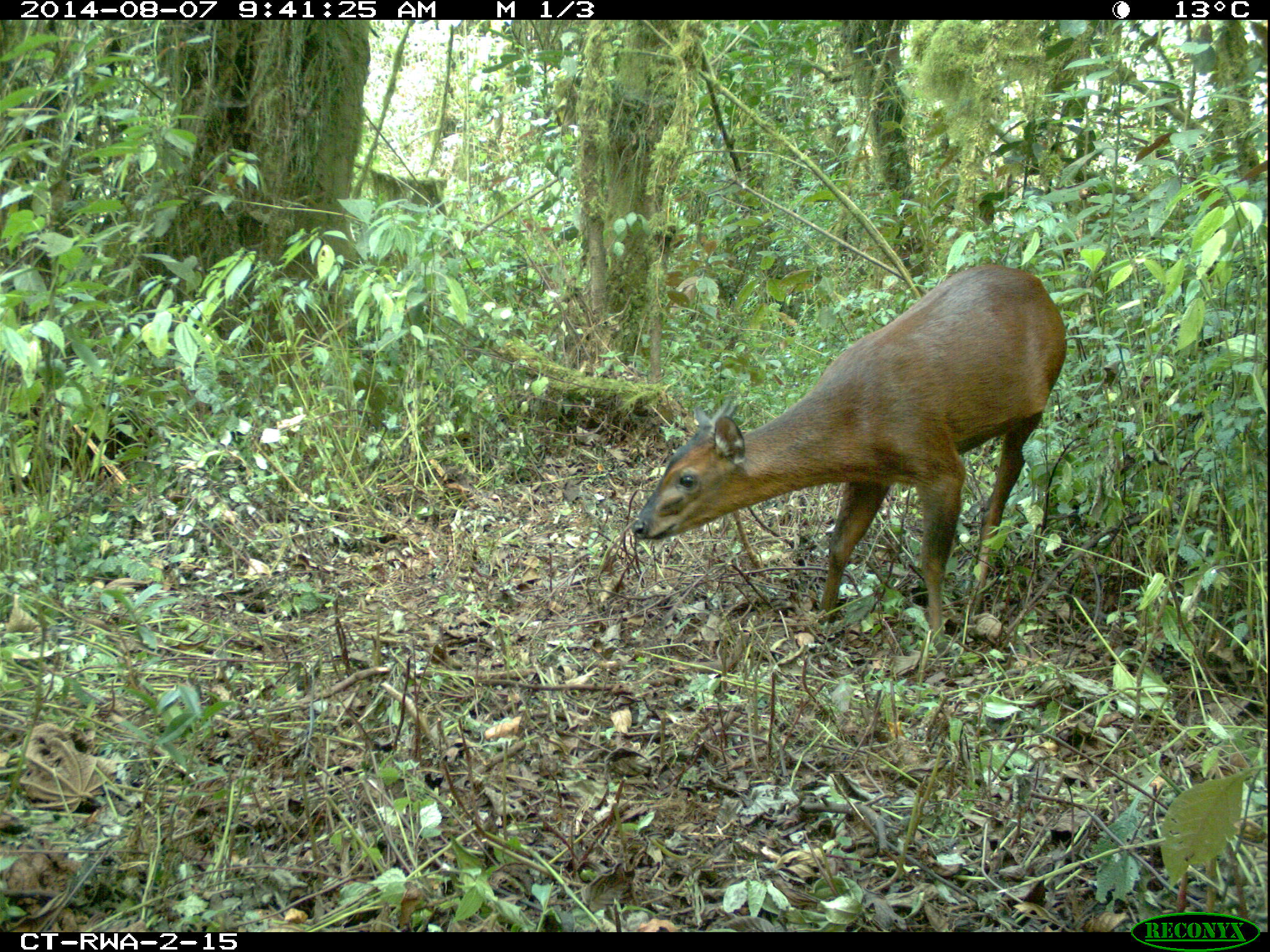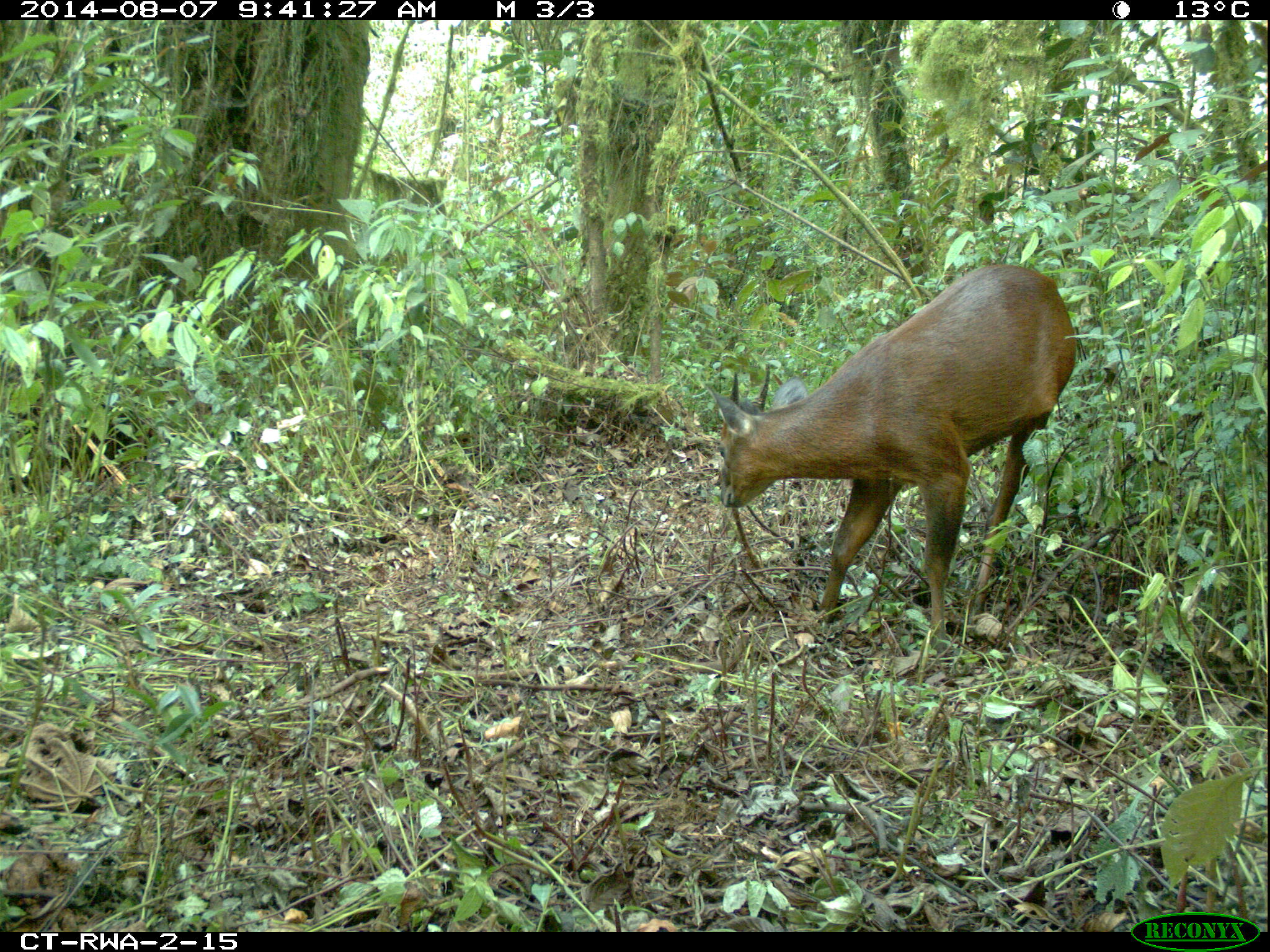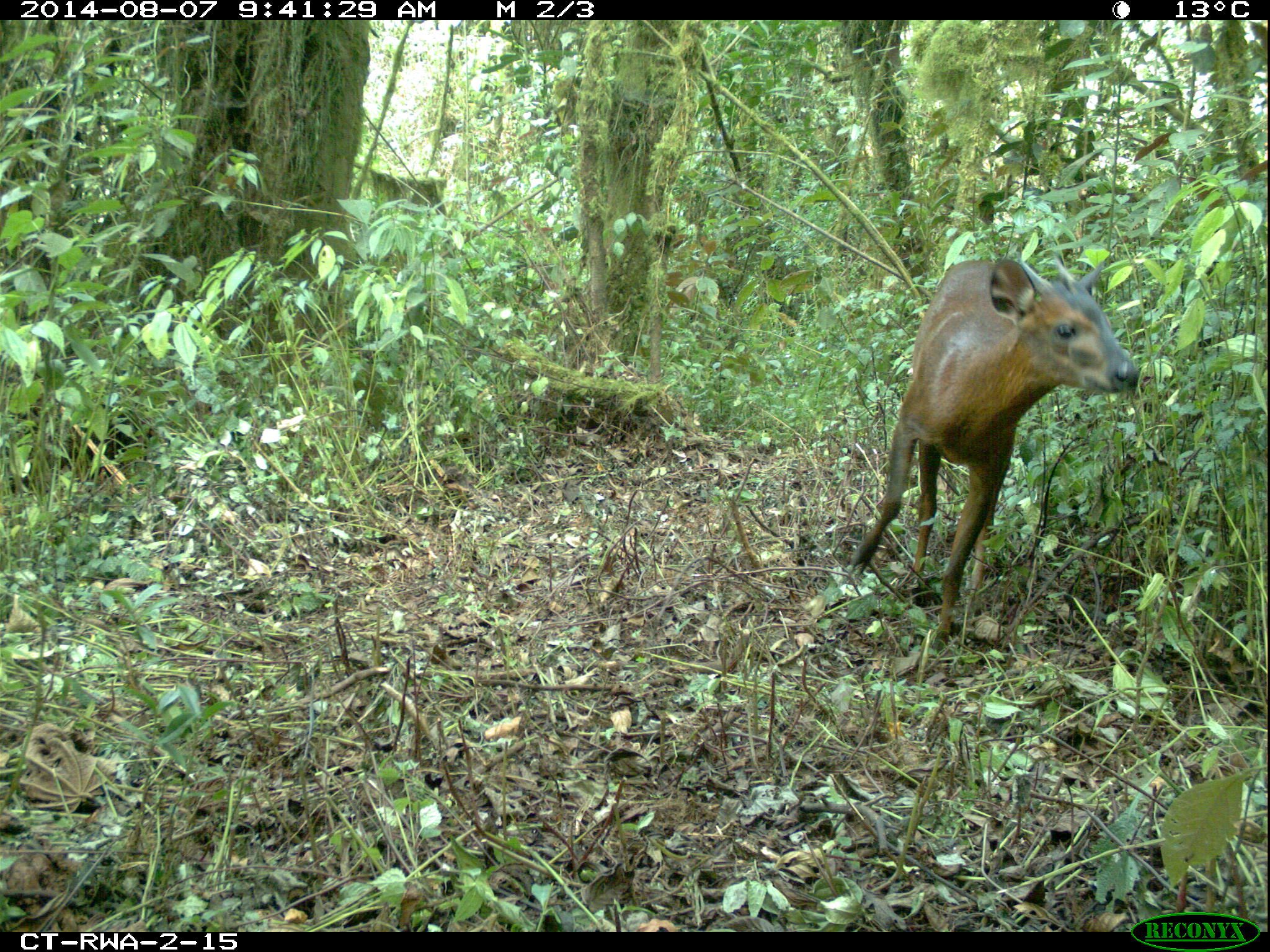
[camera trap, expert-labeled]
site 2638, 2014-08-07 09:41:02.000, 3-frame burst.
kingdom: Animalia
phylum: Chordata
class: Mammalia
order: Artiodactyla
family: Bovidae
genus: Cephalophus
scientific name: Cephalophus nigrifrons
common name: black-fronted duiker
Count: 1.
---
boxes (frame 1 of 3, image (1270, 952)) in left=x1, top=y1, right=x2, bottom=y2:
cephalophus nigrifrons: left=627, top=259, right=1073, bottom=665